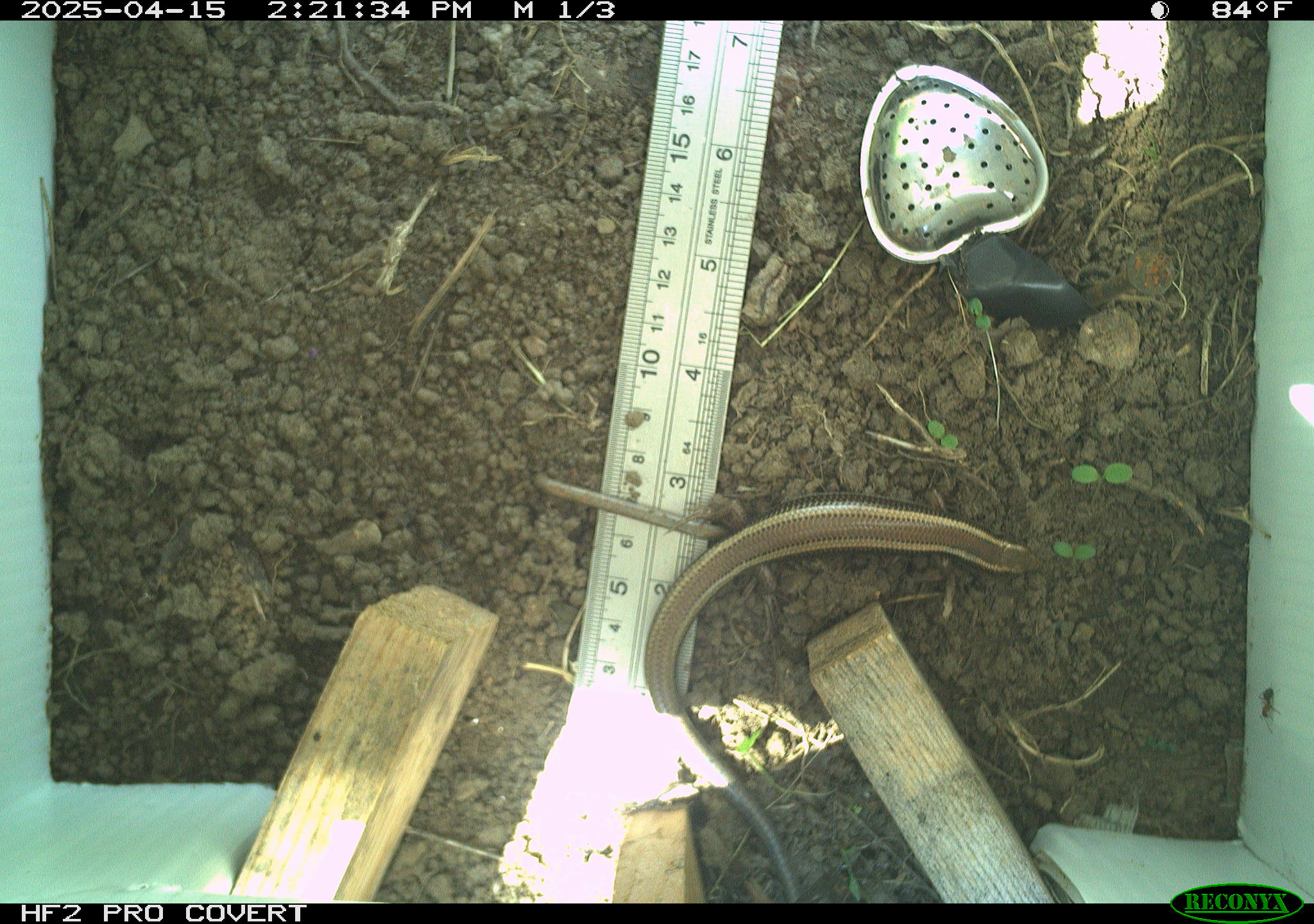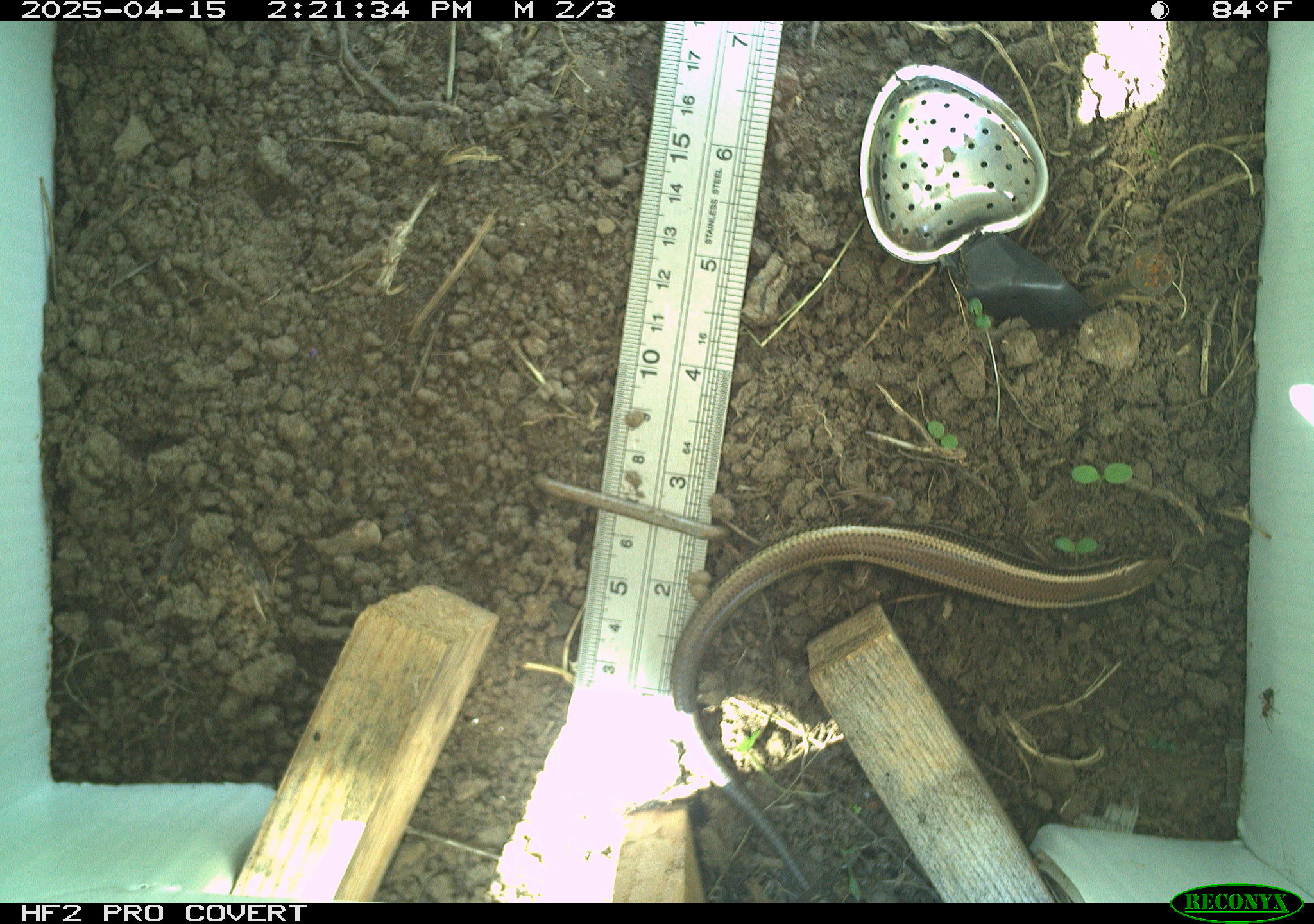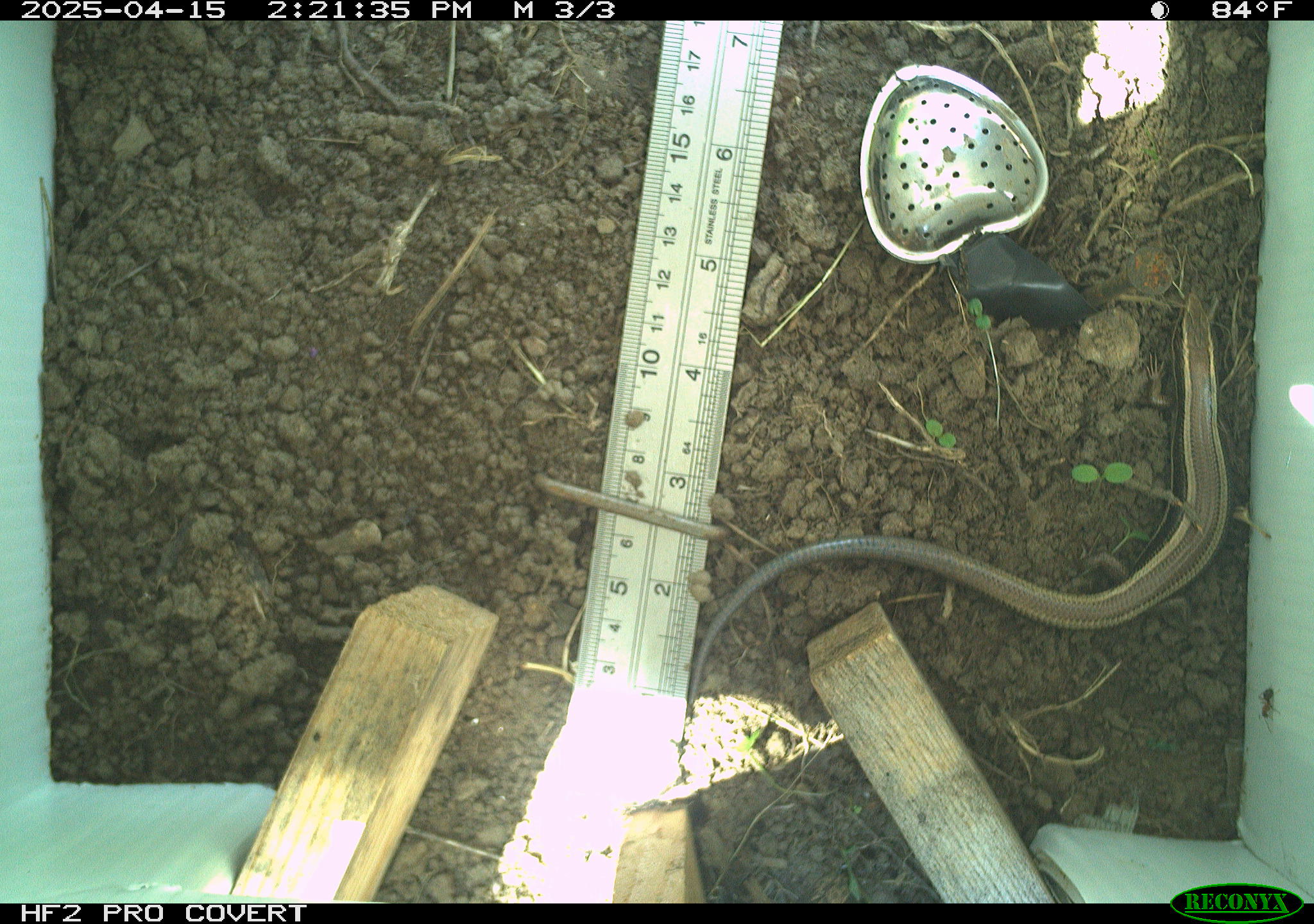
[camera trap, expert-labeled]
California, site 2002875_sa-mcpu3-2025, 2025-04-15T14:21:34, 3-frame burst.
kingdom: Animalia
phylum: Chordata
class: Reptilia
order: Squamata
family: Scincidae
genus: Plestiodon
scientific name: Plestiodon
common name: blue-tailed skinks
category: plestiodon species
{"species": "plestiodon species (blue-tailed skinks) (Plestiodon)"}